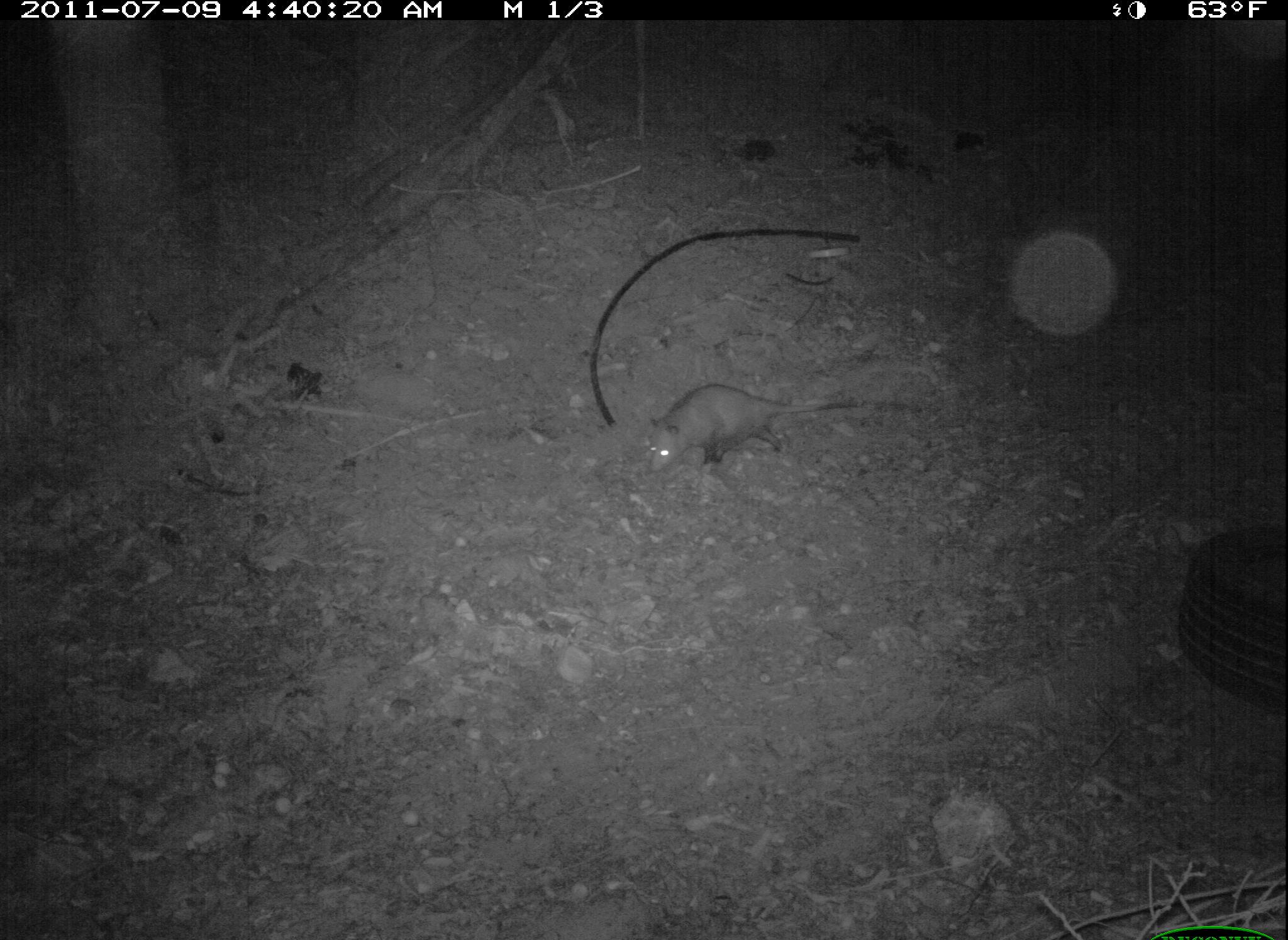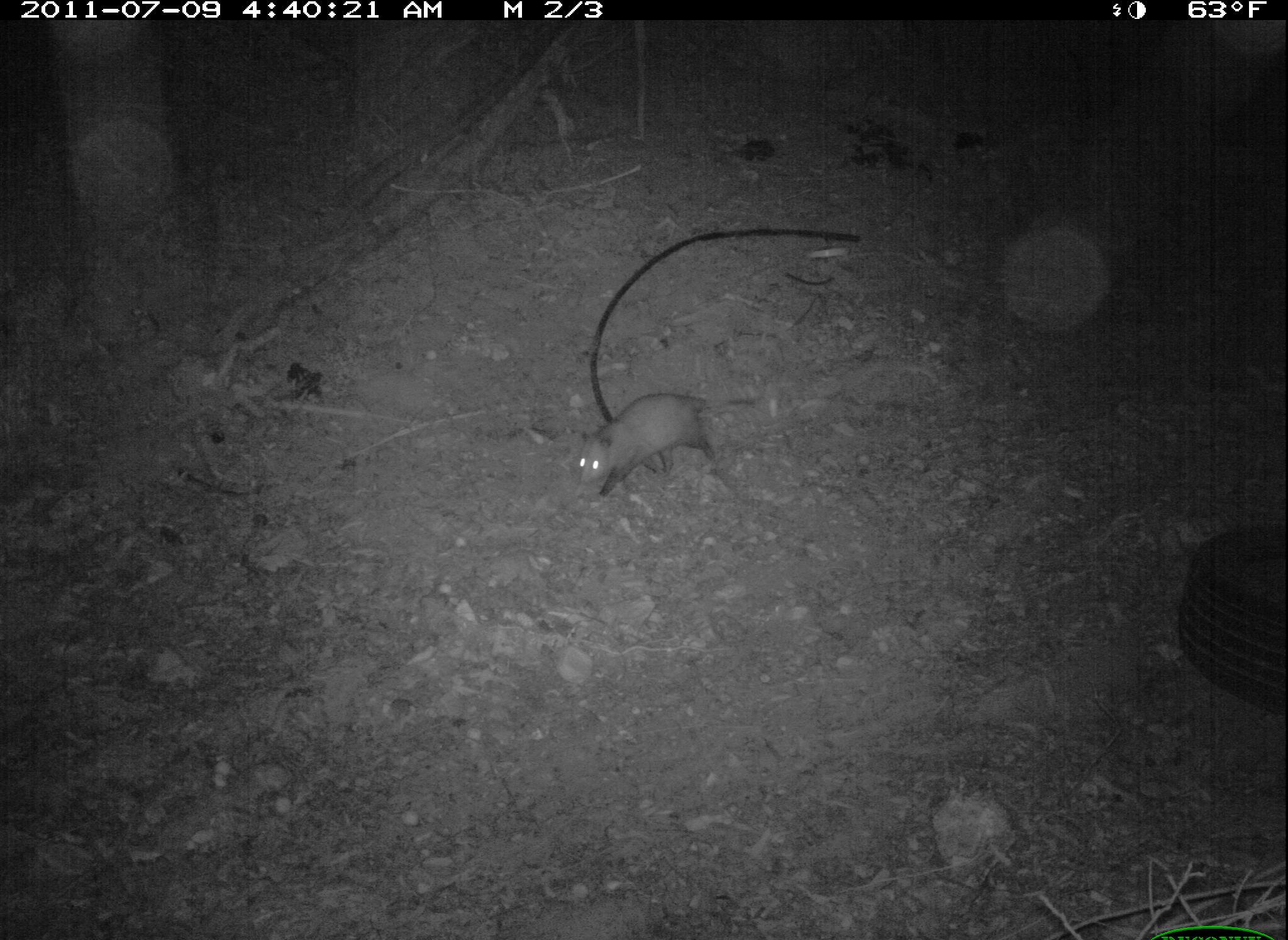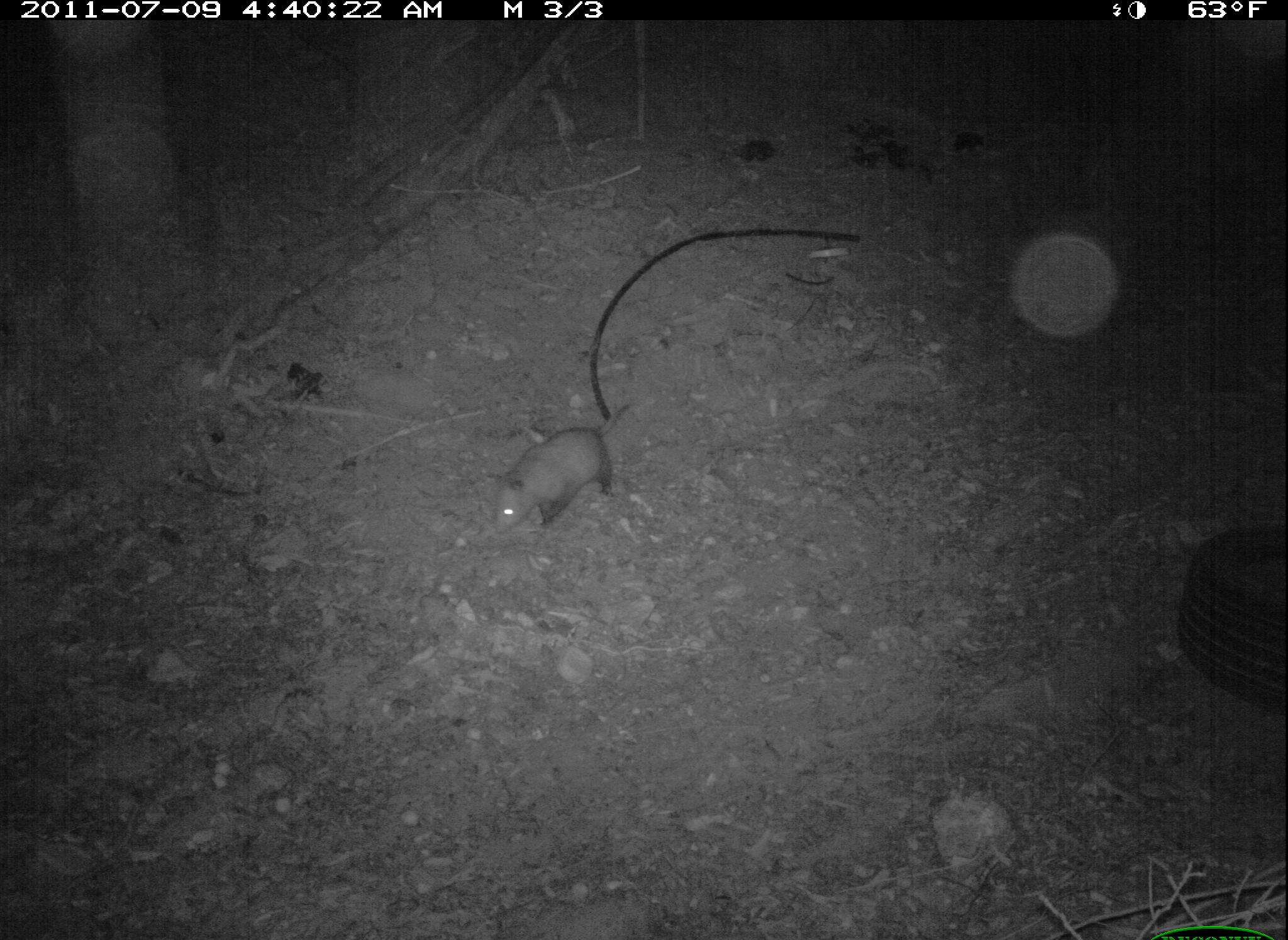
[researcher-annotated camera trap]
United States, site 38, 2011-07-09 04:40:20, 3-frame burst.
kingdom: Animalia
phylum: Chordata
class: Mammalia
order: Didelphimorphia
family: Didelphidae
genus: Didelphis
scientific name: Didelphis virginiana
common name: virginia opossum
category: opossum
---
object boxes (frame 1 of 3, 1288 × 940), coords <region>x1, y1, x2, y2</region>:
opossum: <region>642, 381, 861, 487</region>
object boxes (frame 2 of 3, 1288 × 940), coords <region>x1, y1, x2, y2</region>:
opossum: <region>557, 375, 762, 506</region>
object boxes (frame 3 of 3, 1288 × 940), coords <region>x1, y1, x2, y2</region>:
opossum: <region>481, 409, 665, 540</region>